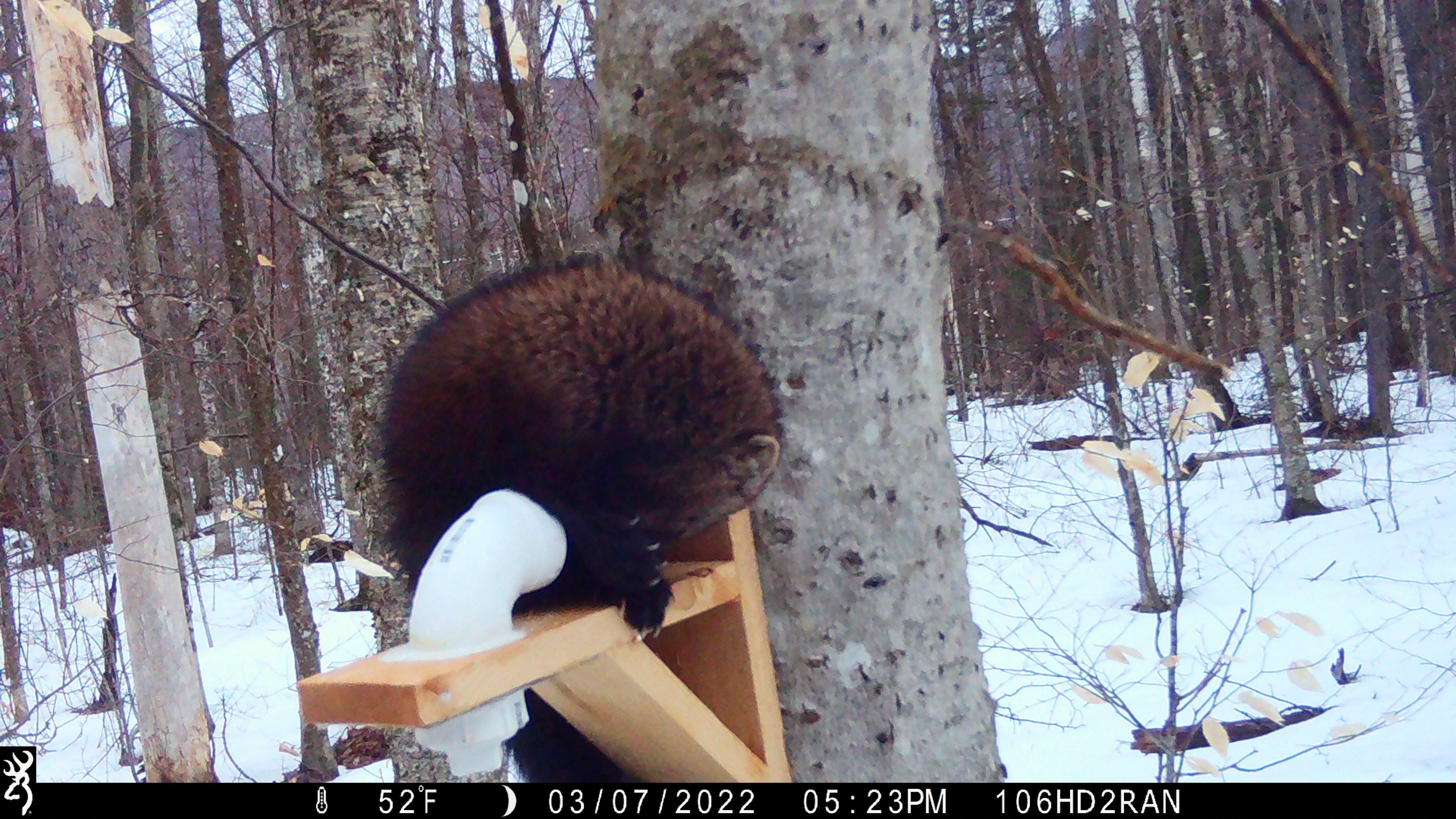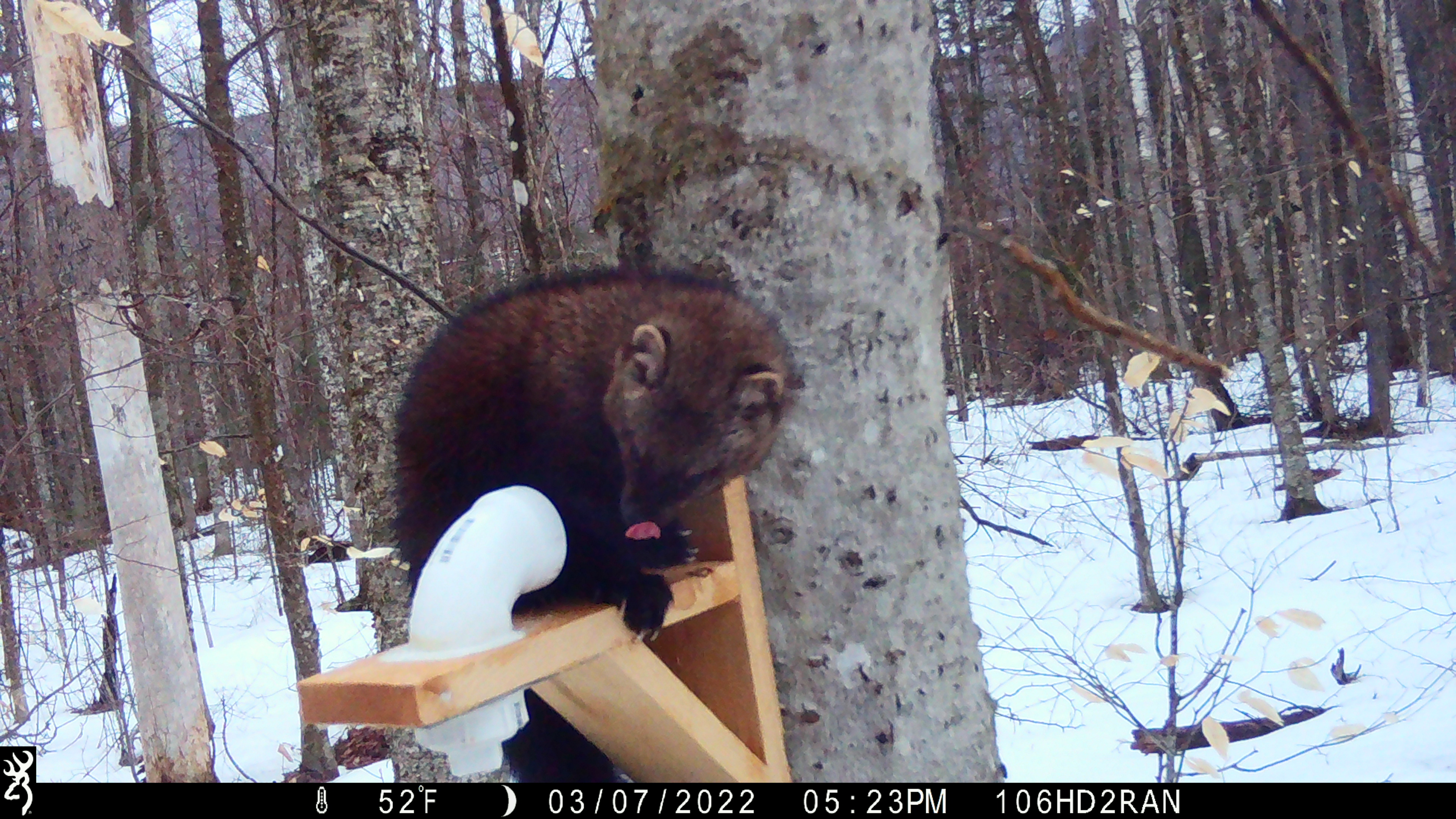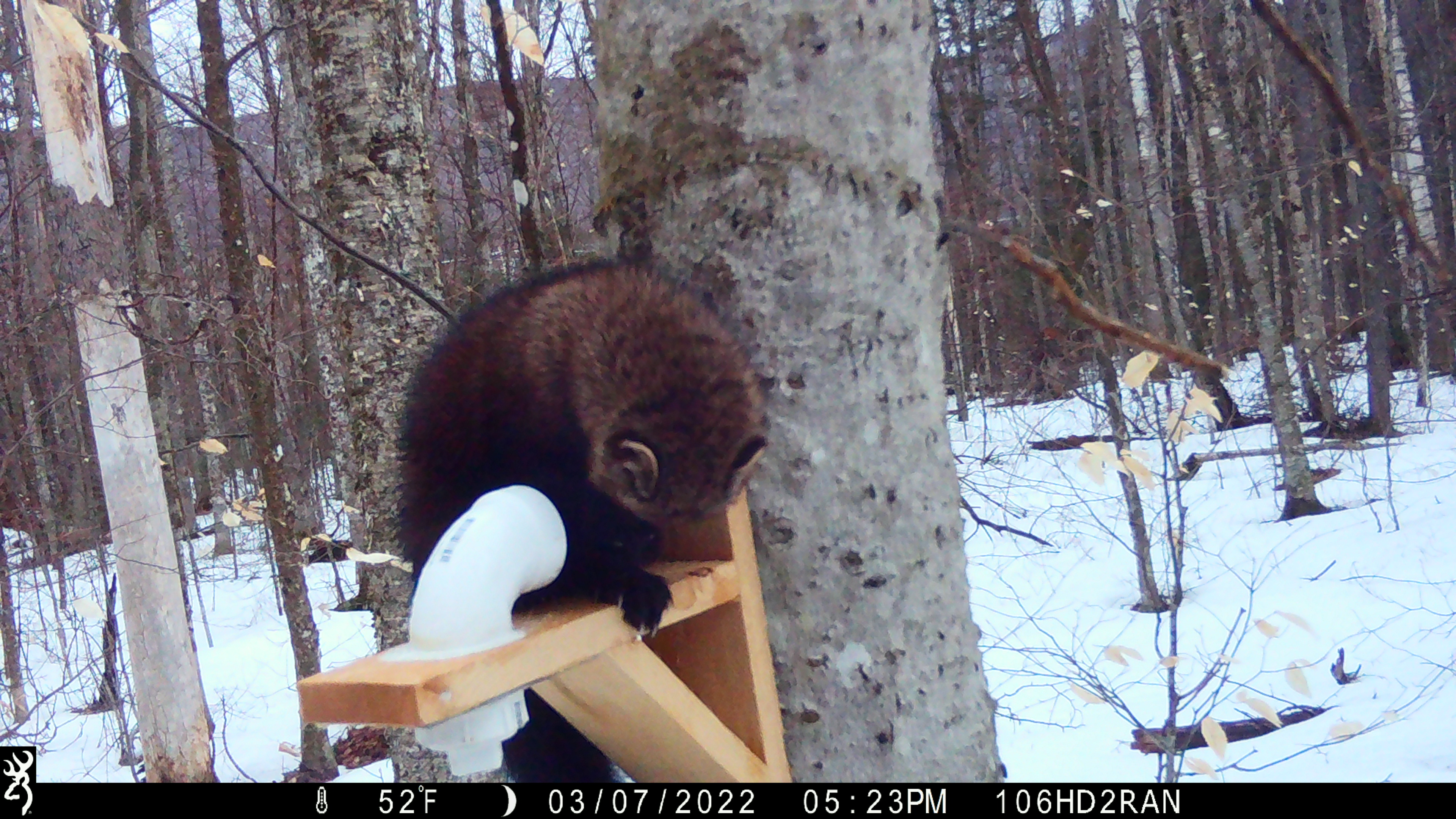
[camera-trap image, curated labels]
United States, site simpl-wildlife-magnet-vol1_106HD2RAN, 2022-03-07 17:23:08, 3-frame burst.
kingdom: Animalia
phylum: Chordata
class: Mammalia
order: Carnivora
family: Mustelidae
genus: Pekania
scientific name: Pekania pennanti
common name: fisher